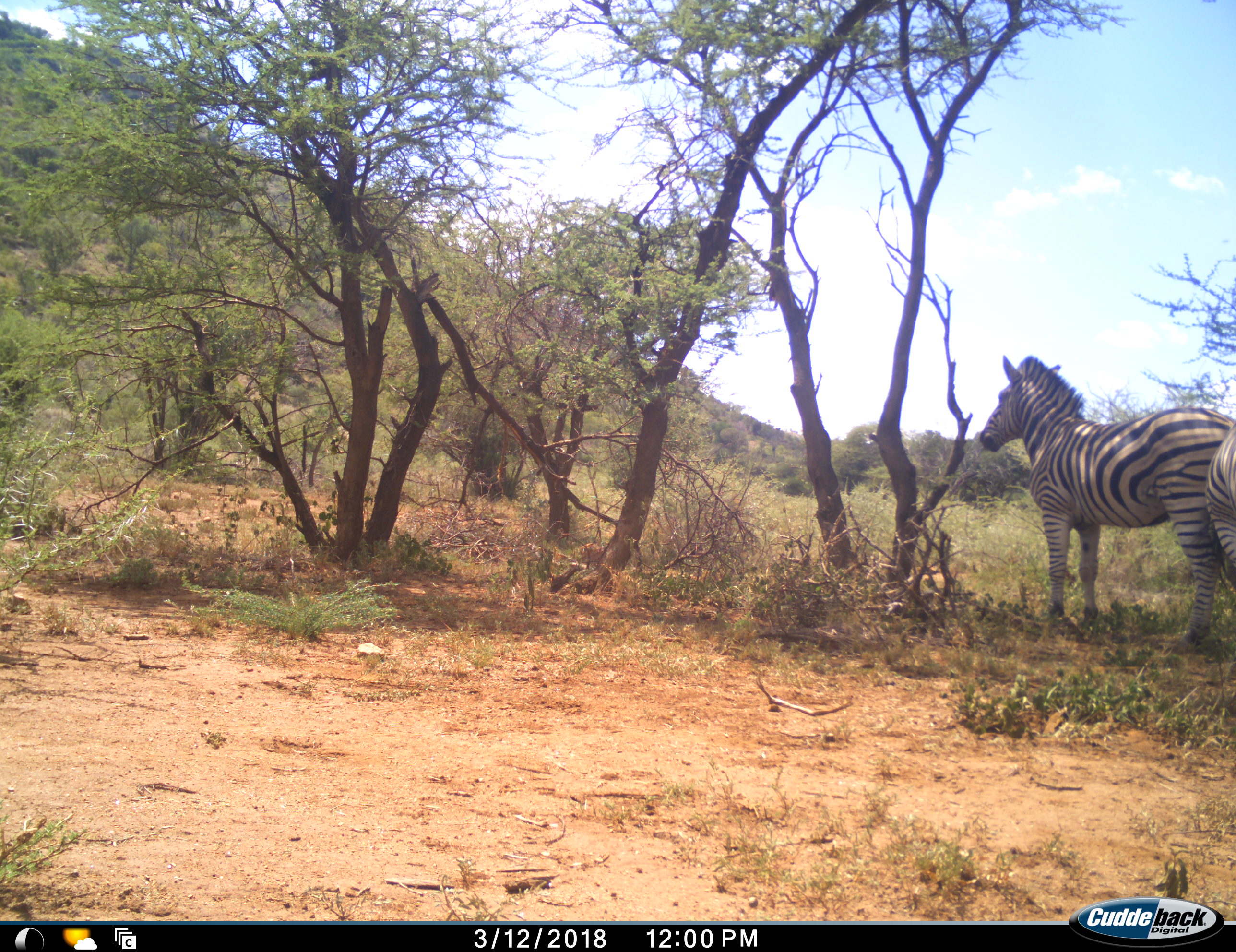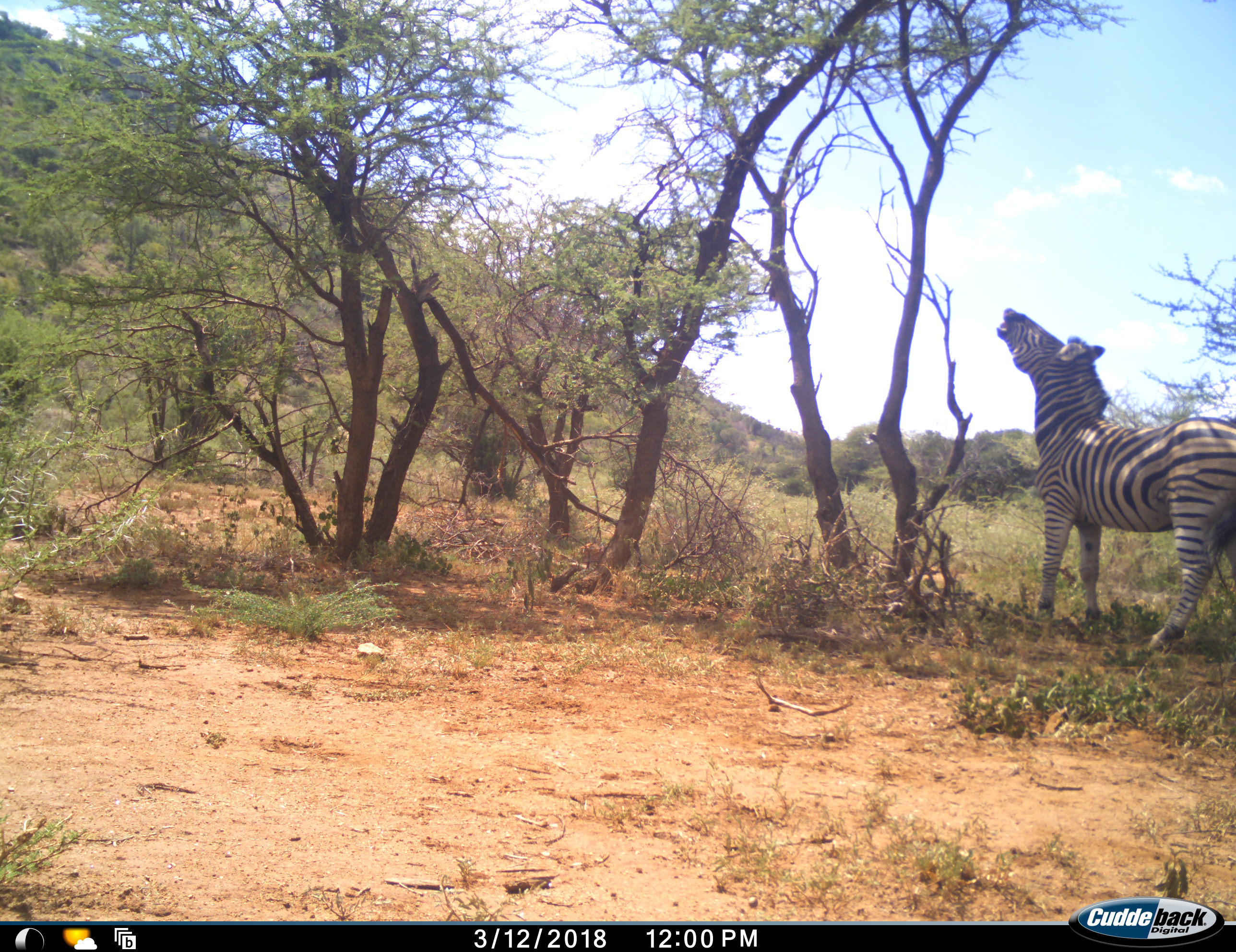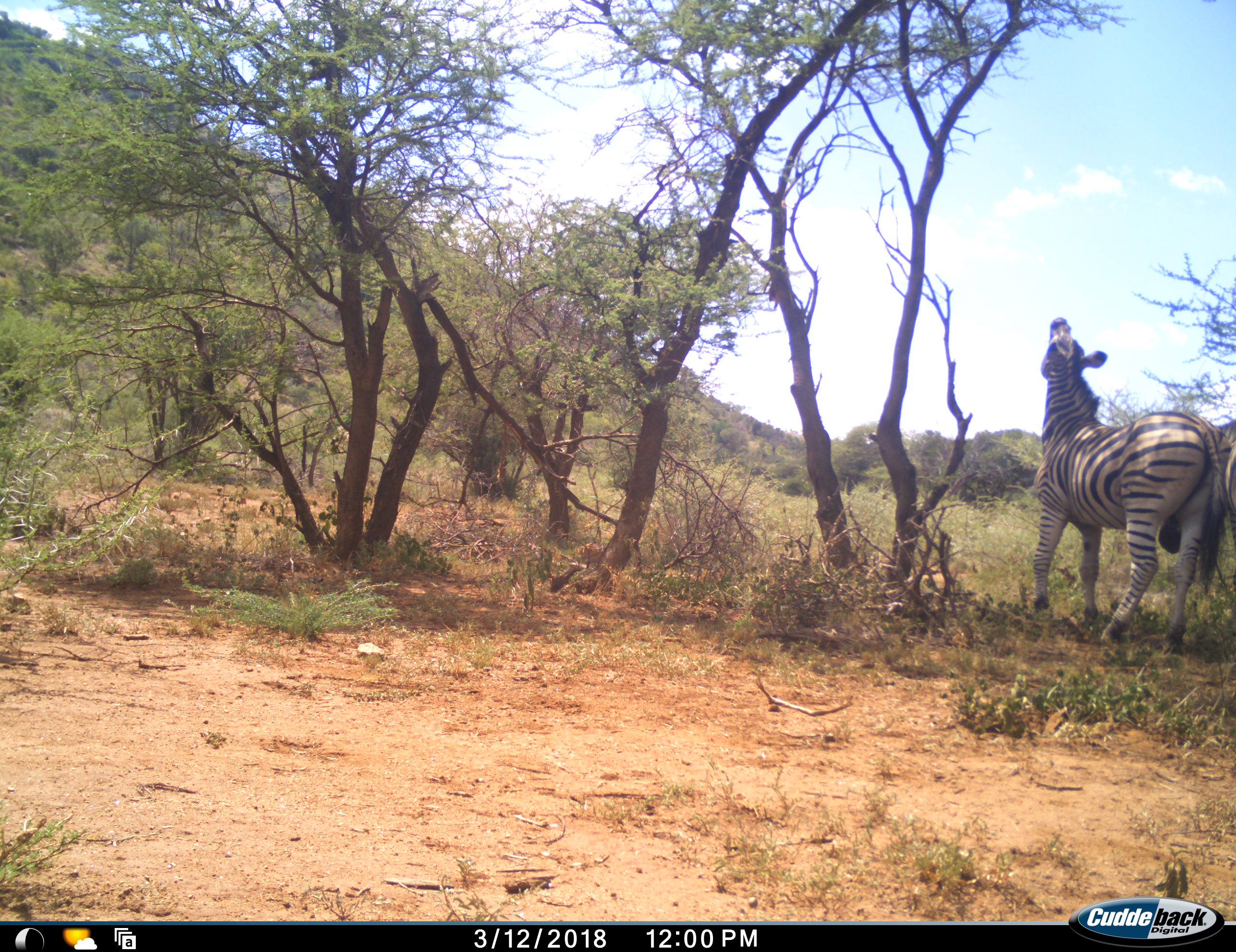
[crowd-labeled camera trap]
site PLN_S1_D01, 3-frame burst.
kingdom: Animalia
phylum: Chordata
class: Mammalia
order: Perissodactyla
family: Equidae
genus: Equus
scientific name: Equus quagga burchellii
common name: burchell's zebra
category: zebraburchells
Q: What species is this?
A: Zebraburchells (burchell's zebra) (Equus quagga burchellii).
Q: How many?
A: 2.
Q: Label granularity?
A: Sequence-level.